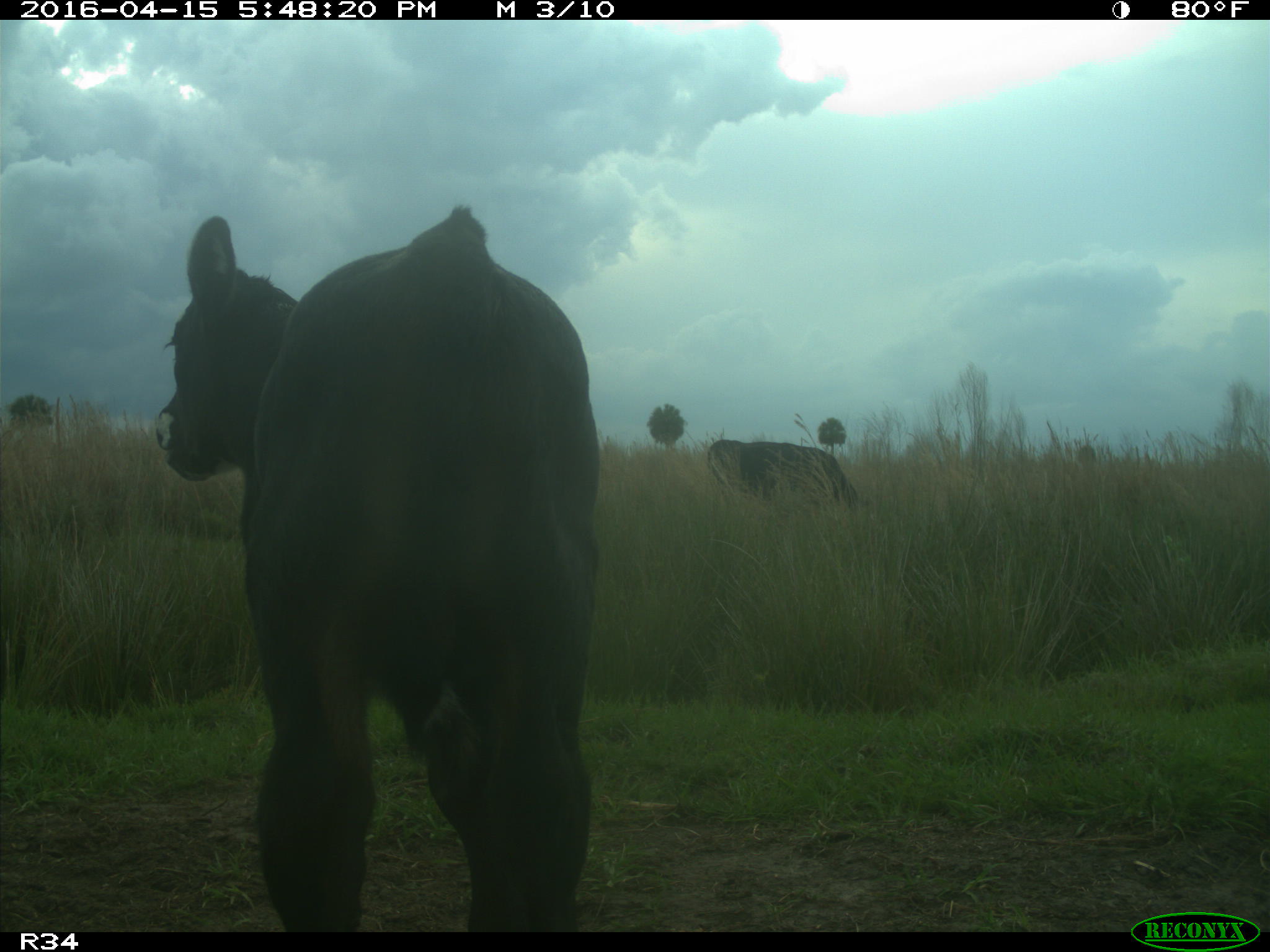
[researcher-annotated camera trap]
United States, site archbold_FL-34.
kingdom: Animalia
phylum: Chordata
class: Mammalia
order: Artiodactyla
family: Bovidae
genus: Bos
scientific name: Bos taurus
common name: domestic cow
Bos taurus (domestic cow).